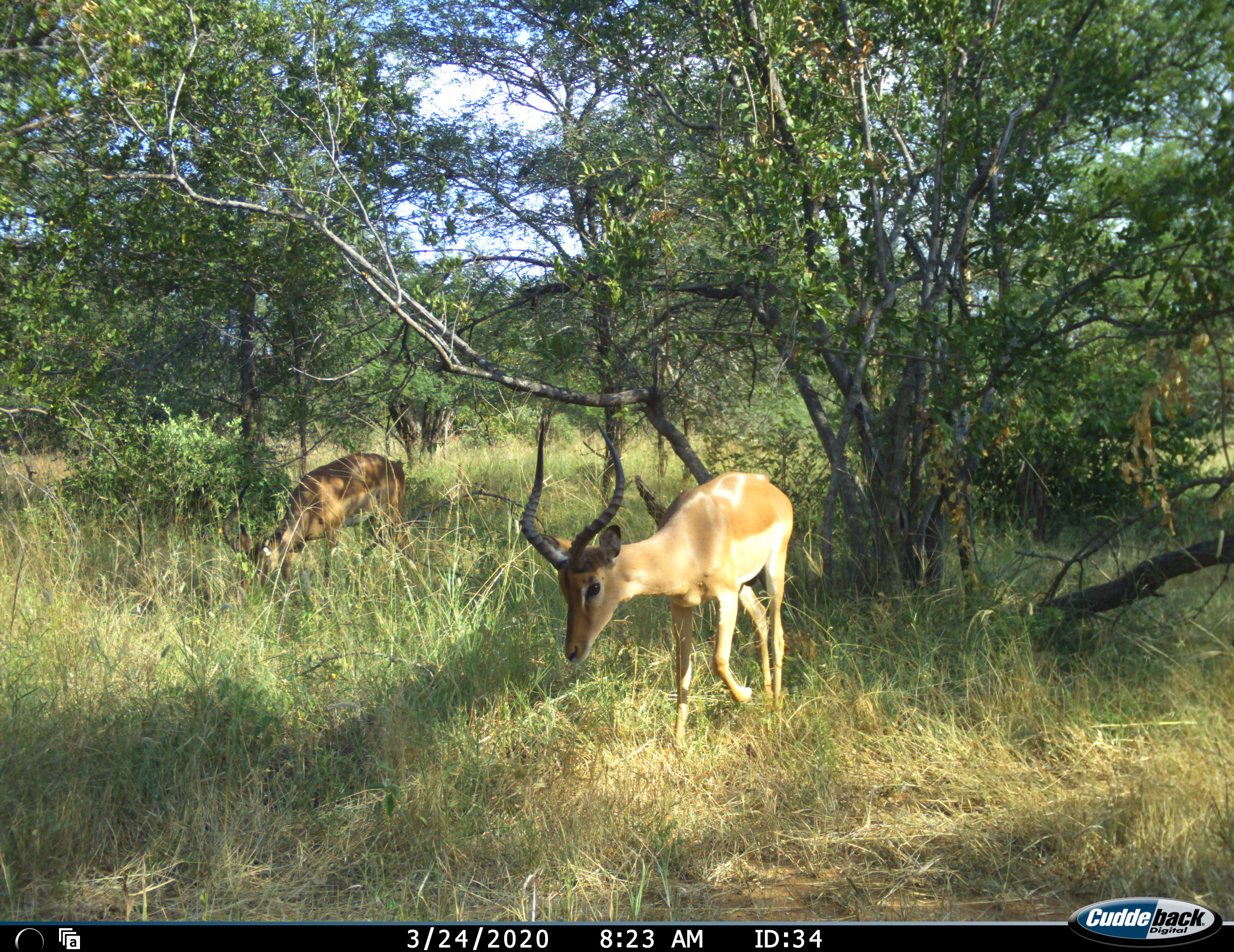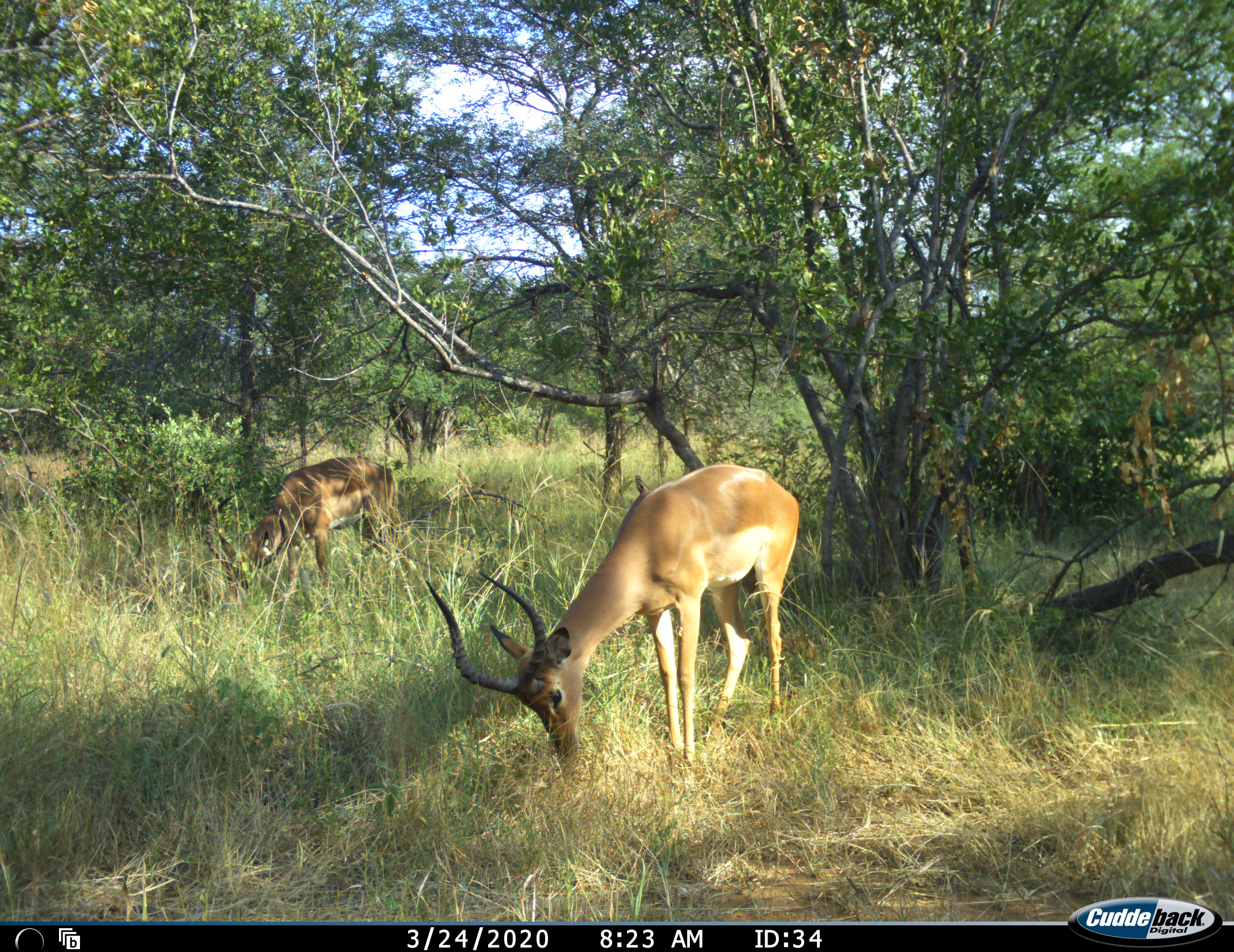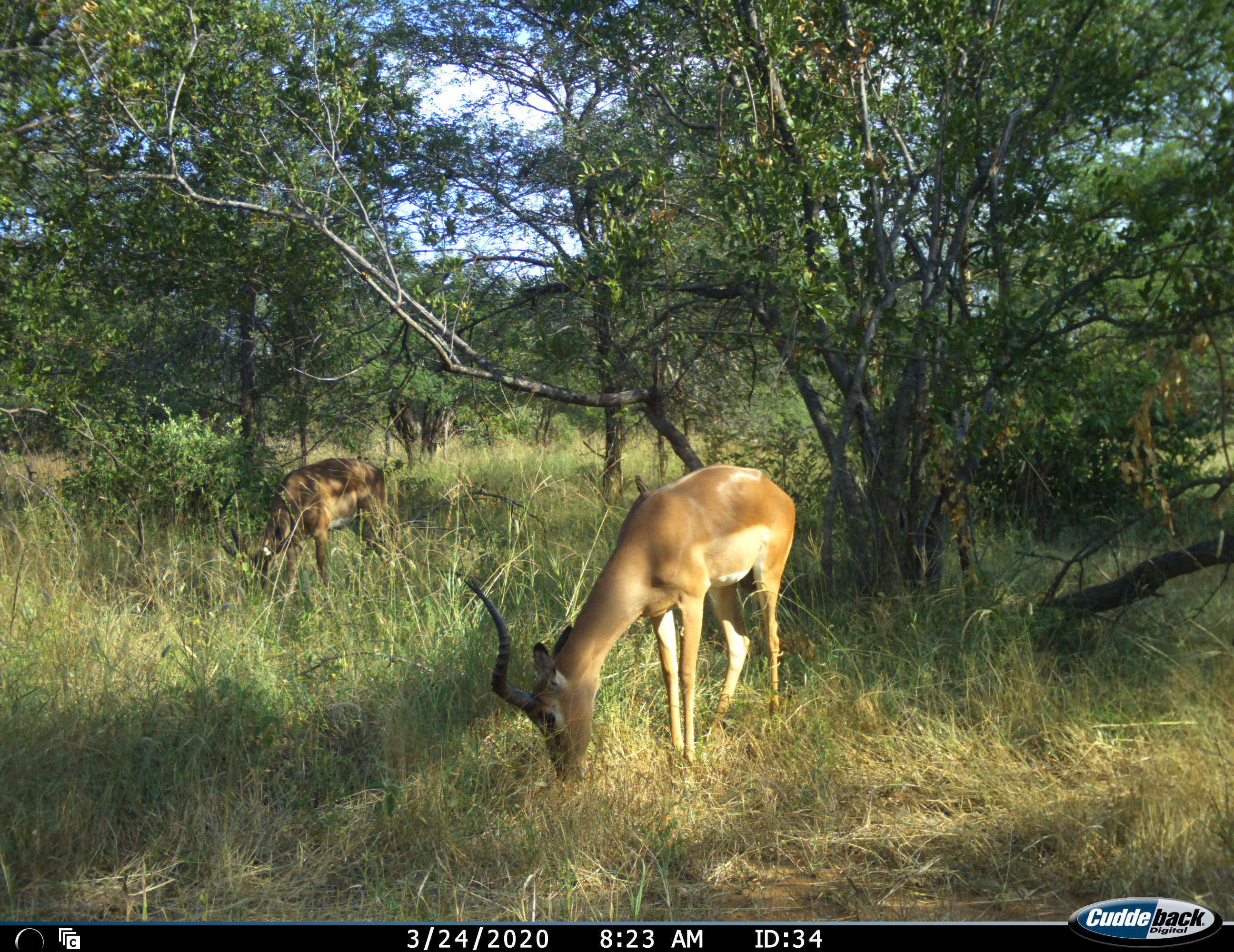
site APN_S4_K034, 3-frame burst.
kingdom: Animalia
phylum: Chordata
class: Mammalia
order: Artiodactyla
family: Bovidae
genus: Aepyceros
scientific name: Aepyceros melampus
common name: impala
Impala (Aepyceros melampus), count 2. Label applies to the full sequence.